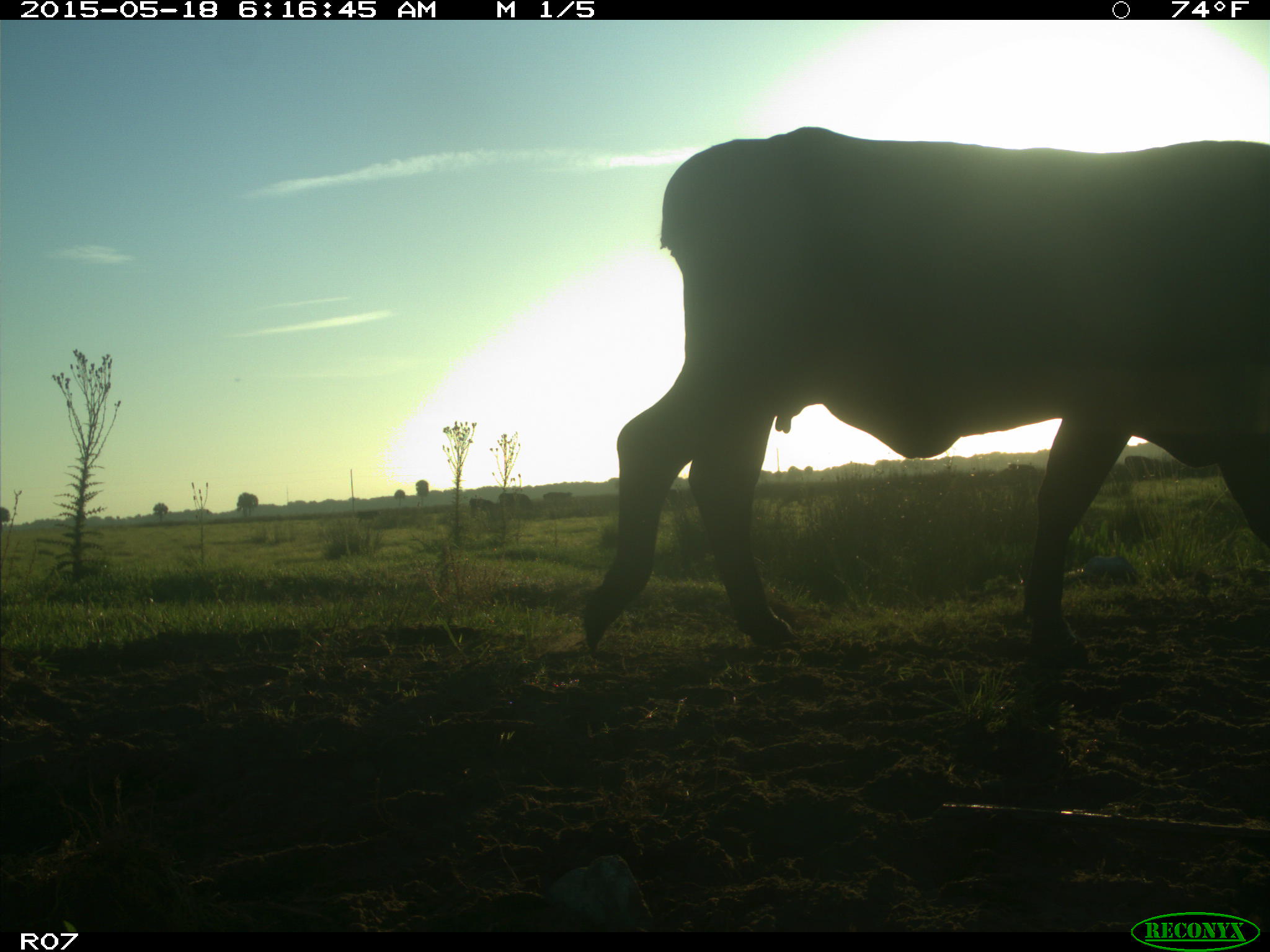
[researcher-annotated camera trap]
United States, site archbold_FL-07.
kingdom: Animalia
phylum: Chordata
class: Mammalia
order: Artiodactyla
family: Bovidae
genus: Bos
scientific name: Bos taurus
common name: domestic cow